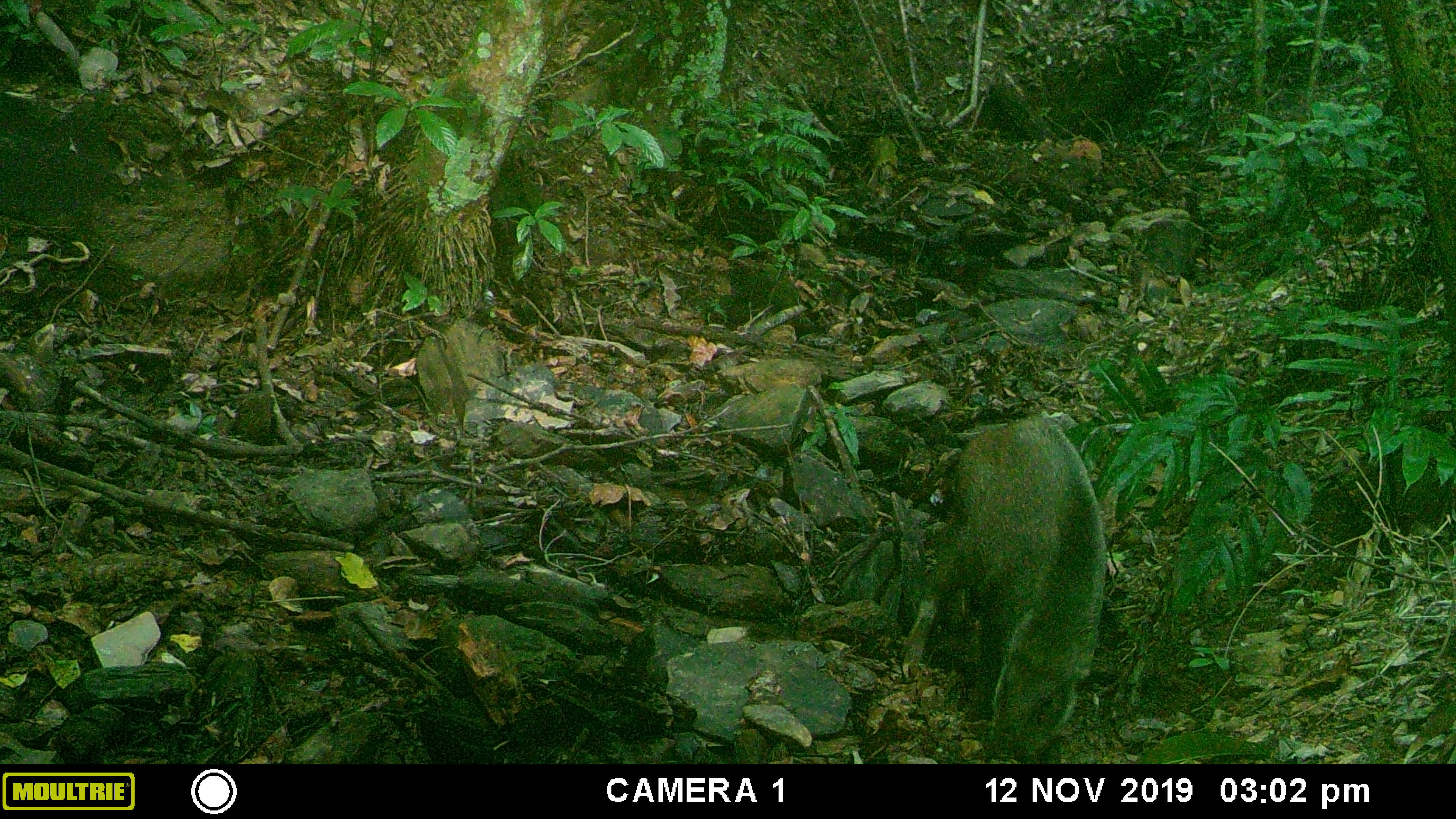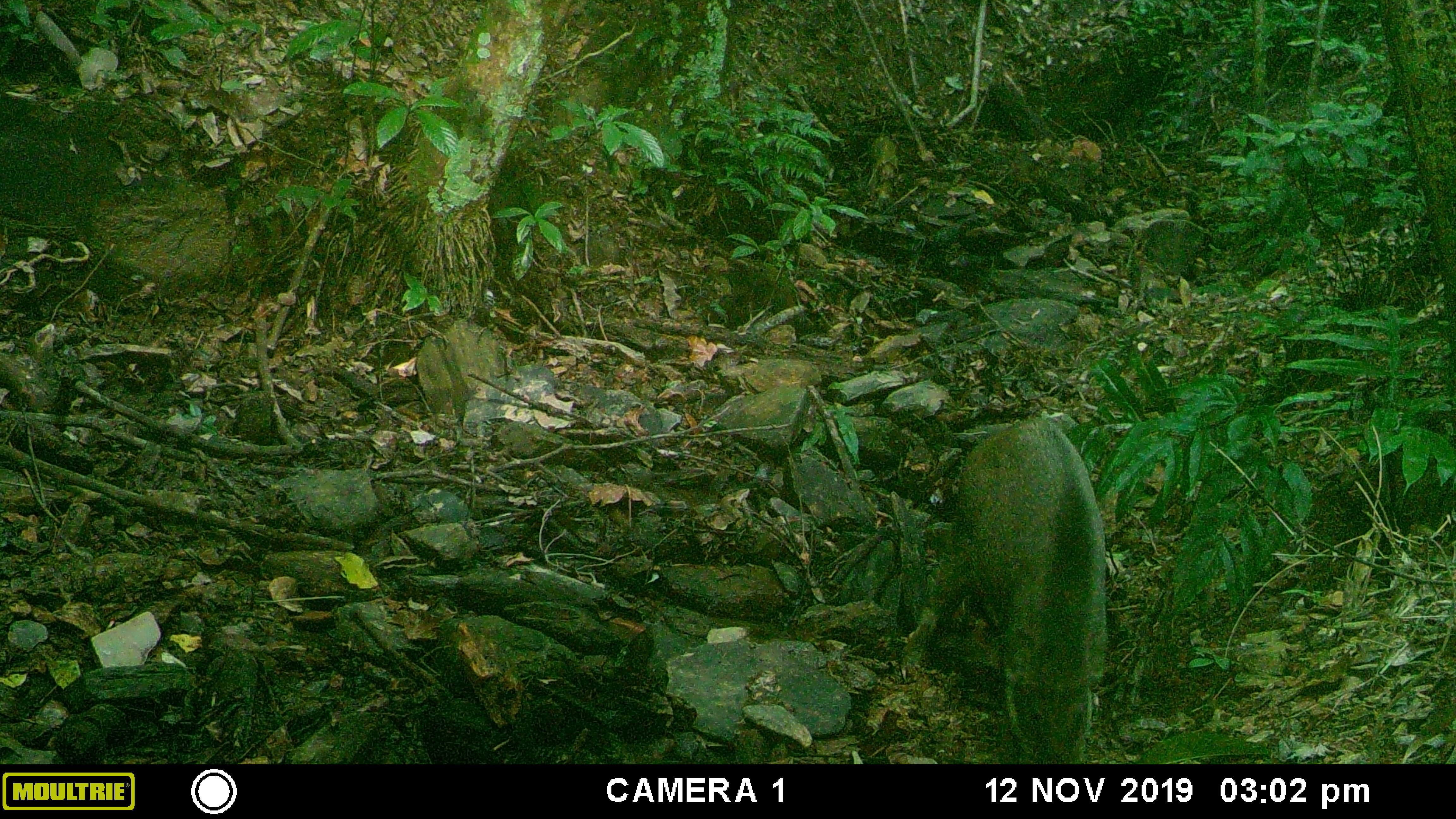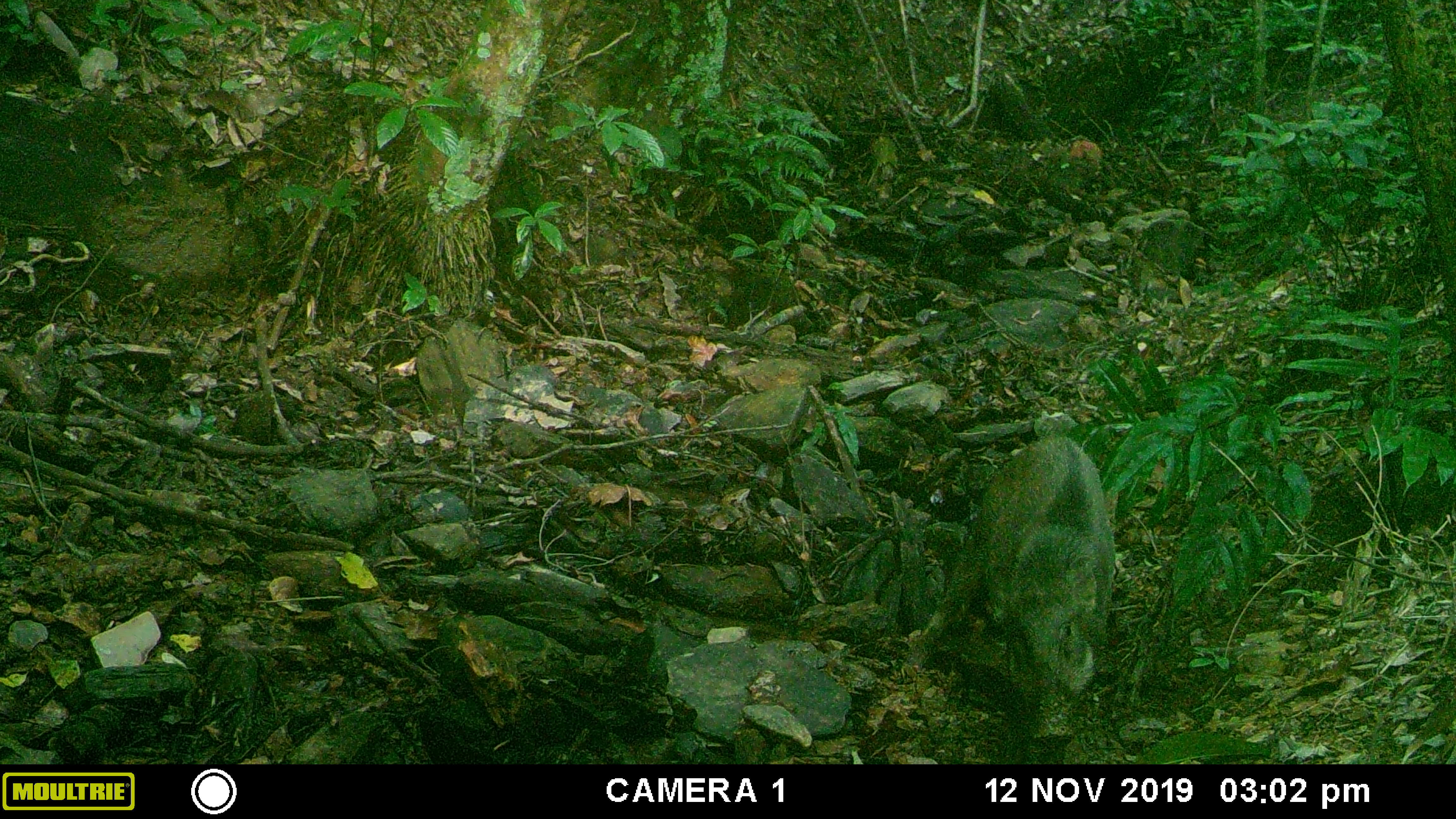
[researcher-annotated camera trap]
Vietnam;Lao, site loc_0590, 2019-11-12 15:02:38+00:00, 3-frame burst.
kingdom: Animalia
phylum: Chordata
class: Mammalia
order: Artiodactyla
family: Suidae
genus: Sus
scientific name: Sus scrofa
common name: eurasian wild pig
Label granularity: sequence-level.